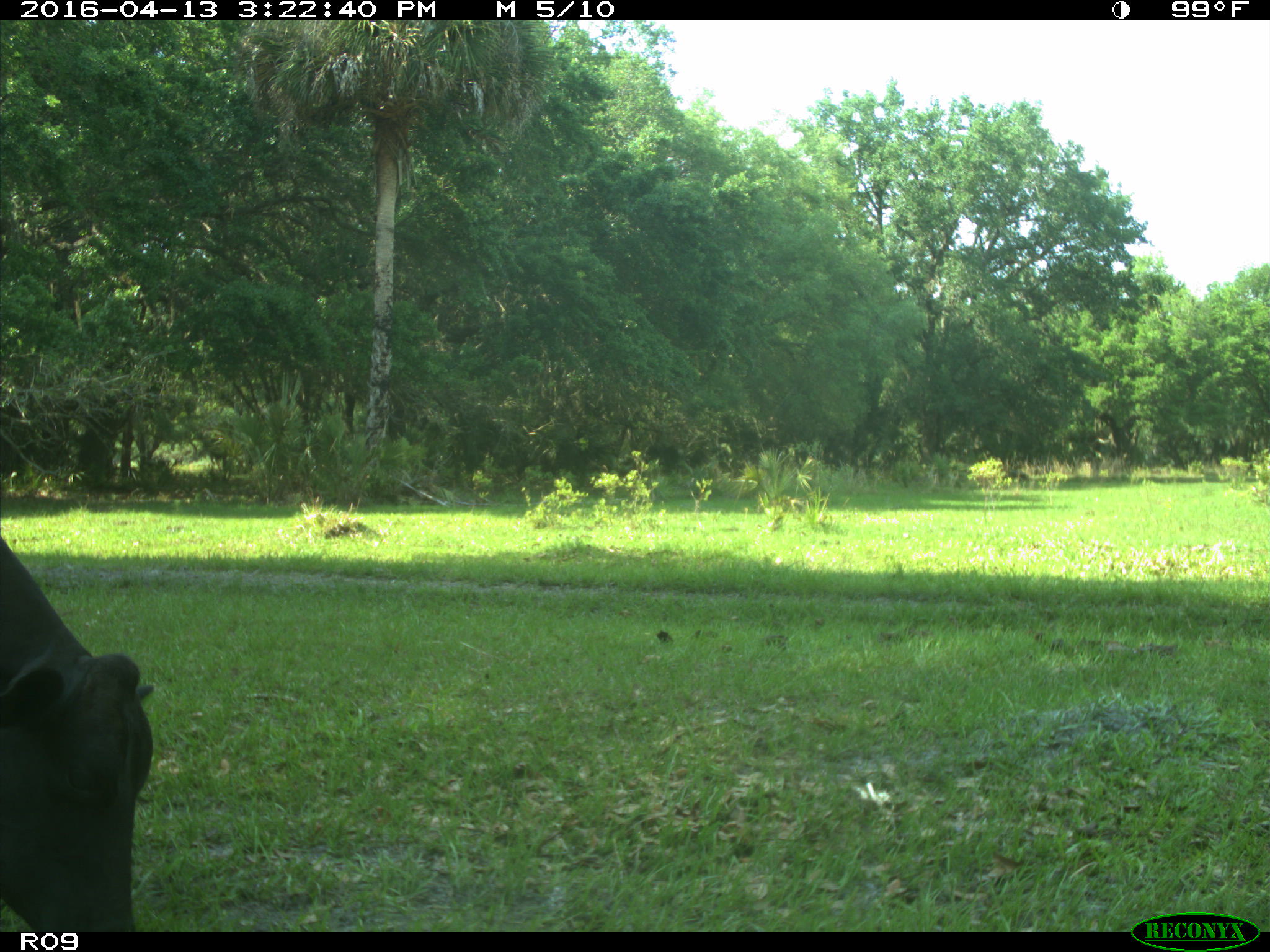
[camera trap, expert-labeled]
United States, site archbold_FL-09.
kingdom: Animalia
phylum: Chordata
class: Mammalia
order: Artiodactyla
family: Bovidae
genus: Bos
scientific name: Bos taurus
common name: domestic cow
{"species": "Bos taurus (domestic cow)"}